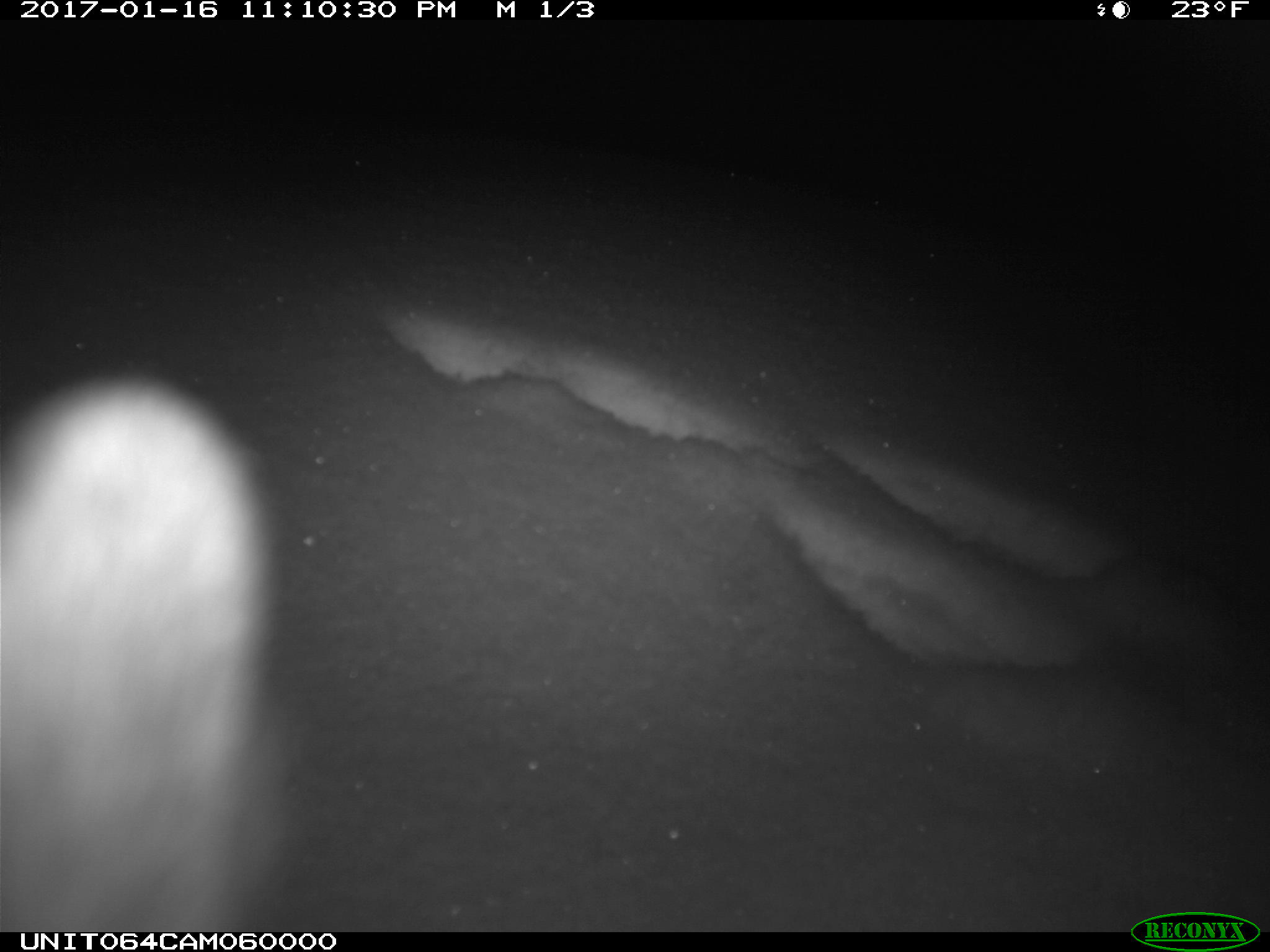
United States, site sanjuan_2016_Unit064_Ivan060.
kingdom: Animalia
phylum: Chordata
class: Mammalia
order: Lagomorpha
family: Leporidae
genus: Lepus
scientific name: Lepus americanus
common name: snowshoe hare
Lepus americanus (snowshoe hare).